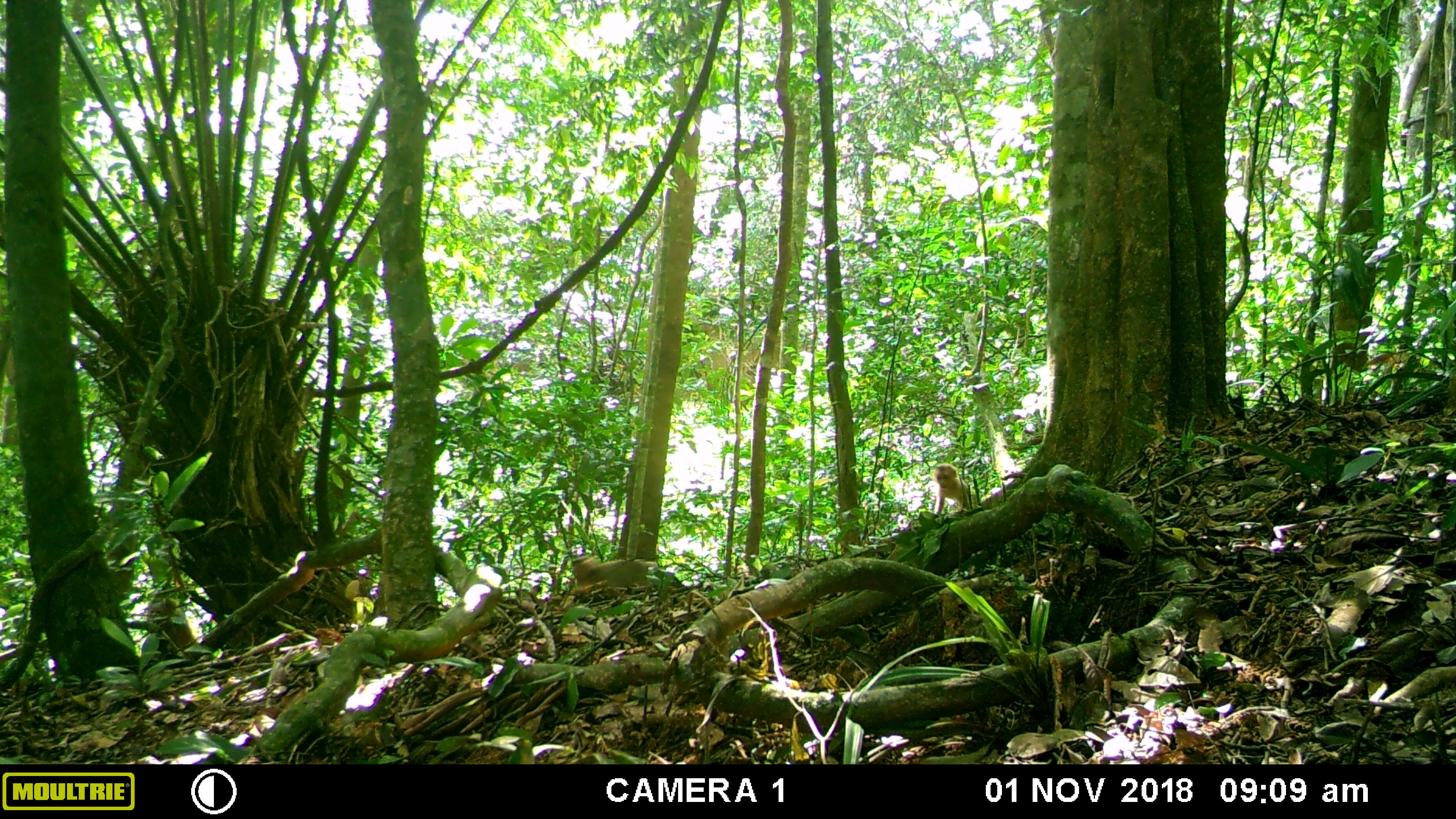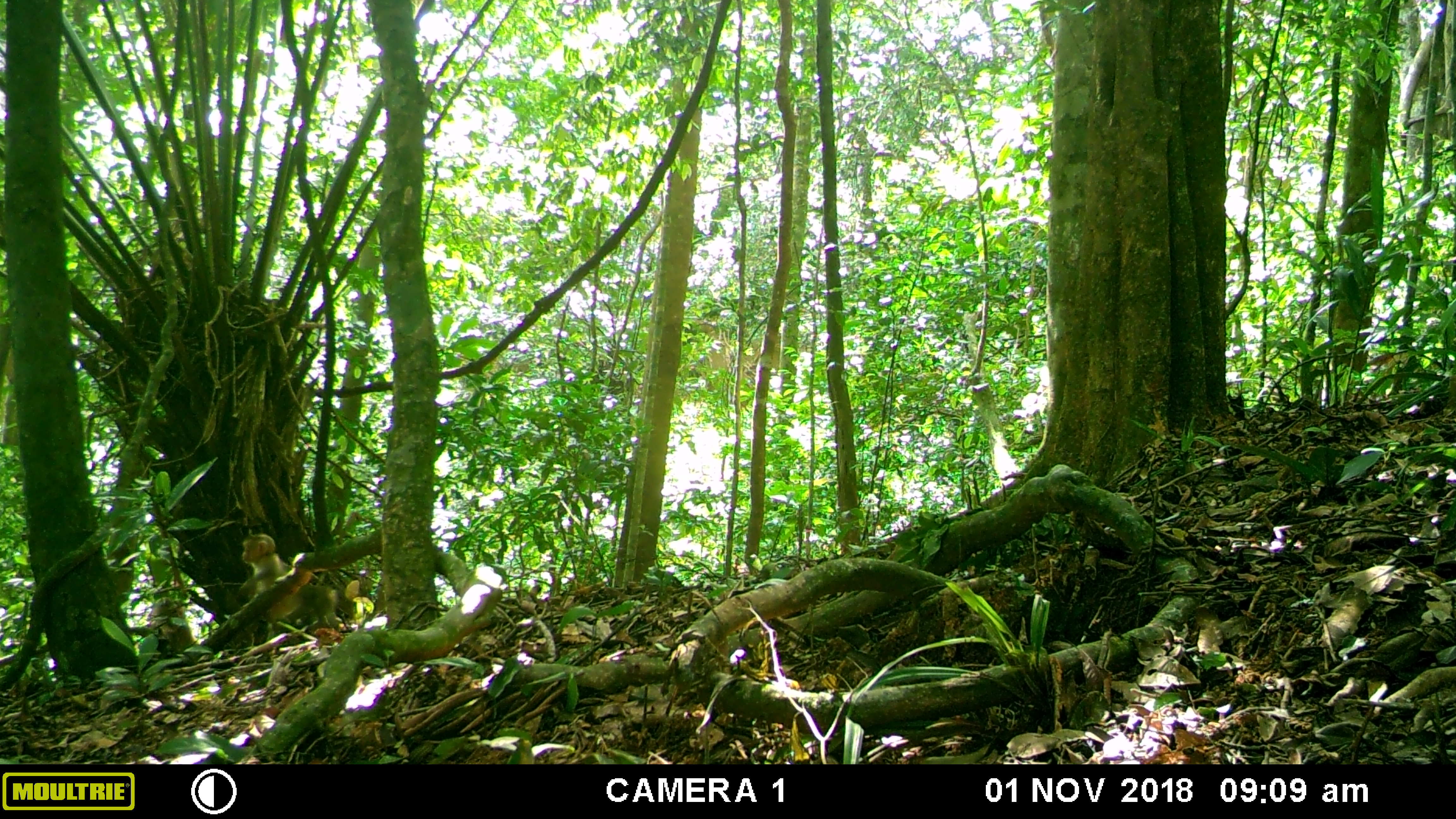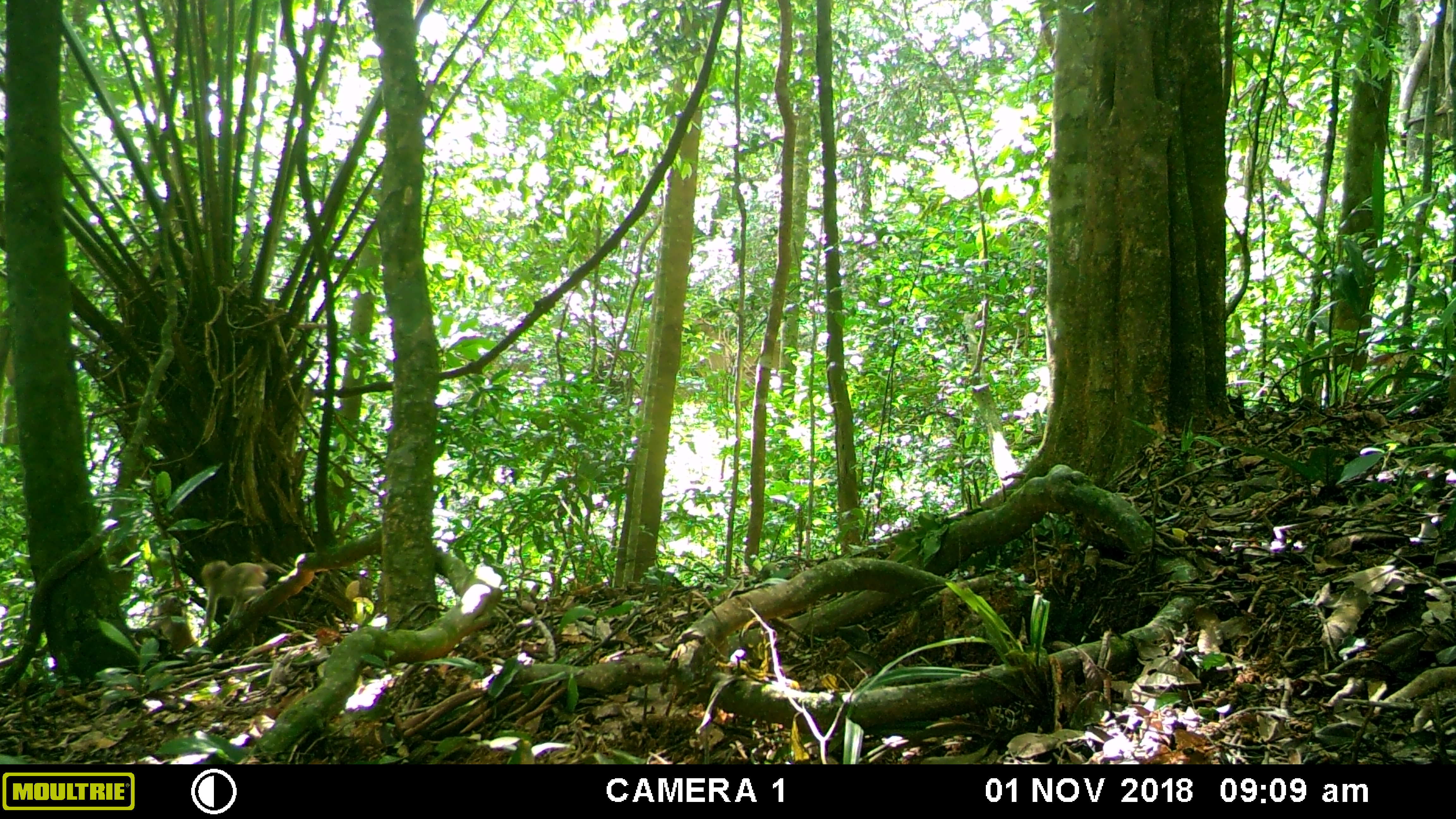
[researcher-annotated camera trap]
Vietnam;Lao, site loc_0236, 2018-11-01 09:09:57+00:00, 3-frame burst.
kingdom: Animalia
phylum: Chordata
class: Mammalia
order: Primates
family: Cercopithecidae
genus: Macaca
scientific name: Macaca nemestrina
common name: pig-tailed macaque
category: pig tailed macaque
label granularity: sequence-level